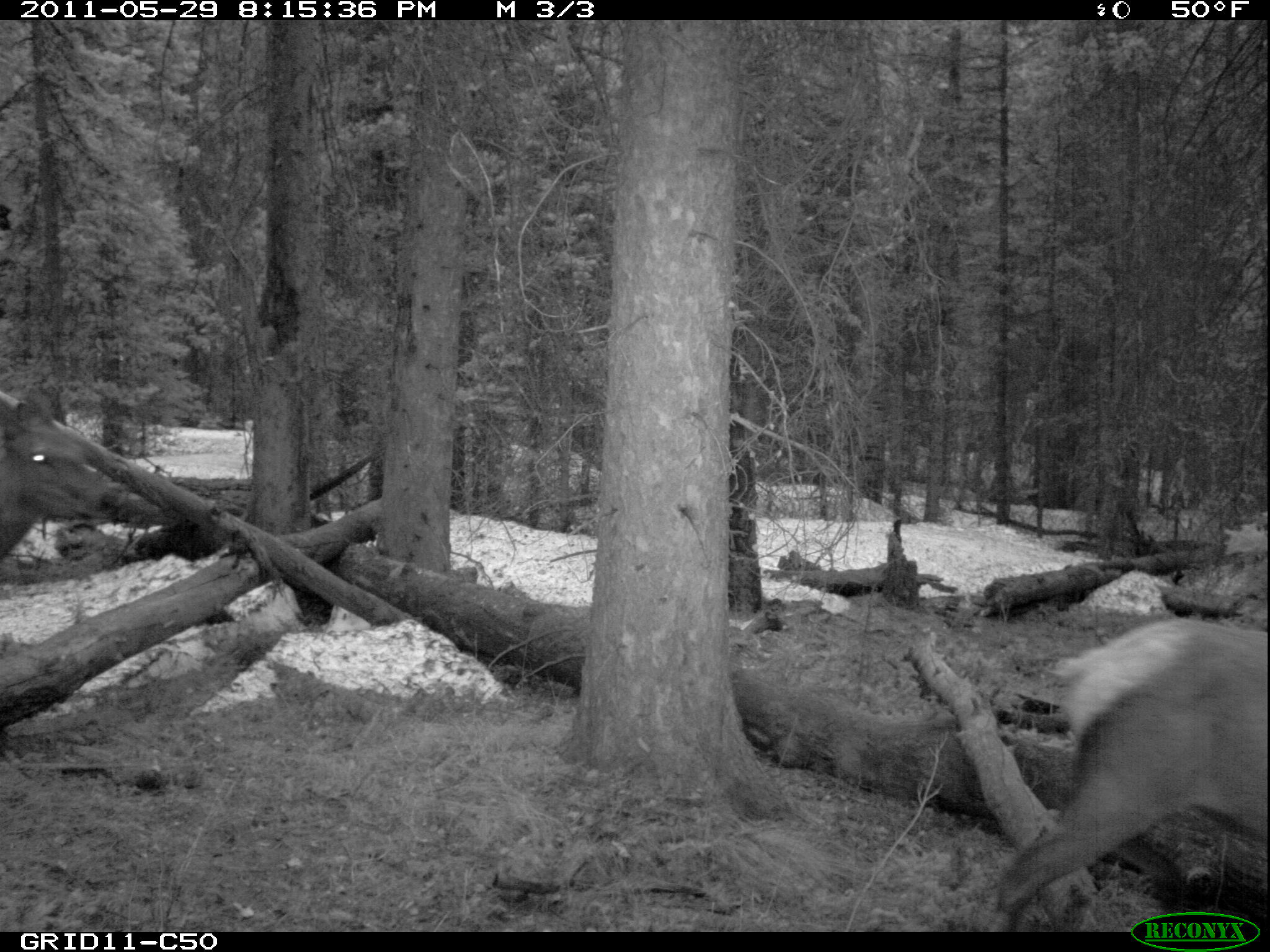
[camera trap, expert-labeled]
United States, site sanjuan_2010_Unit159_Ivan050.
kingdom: Animalia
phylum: Chordata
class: Mammalia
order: Artiodactyla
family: Cervidae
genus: Cervus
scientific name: Cervus elaphus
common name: red deer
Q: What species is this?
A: Cervus elaphus (red deer).